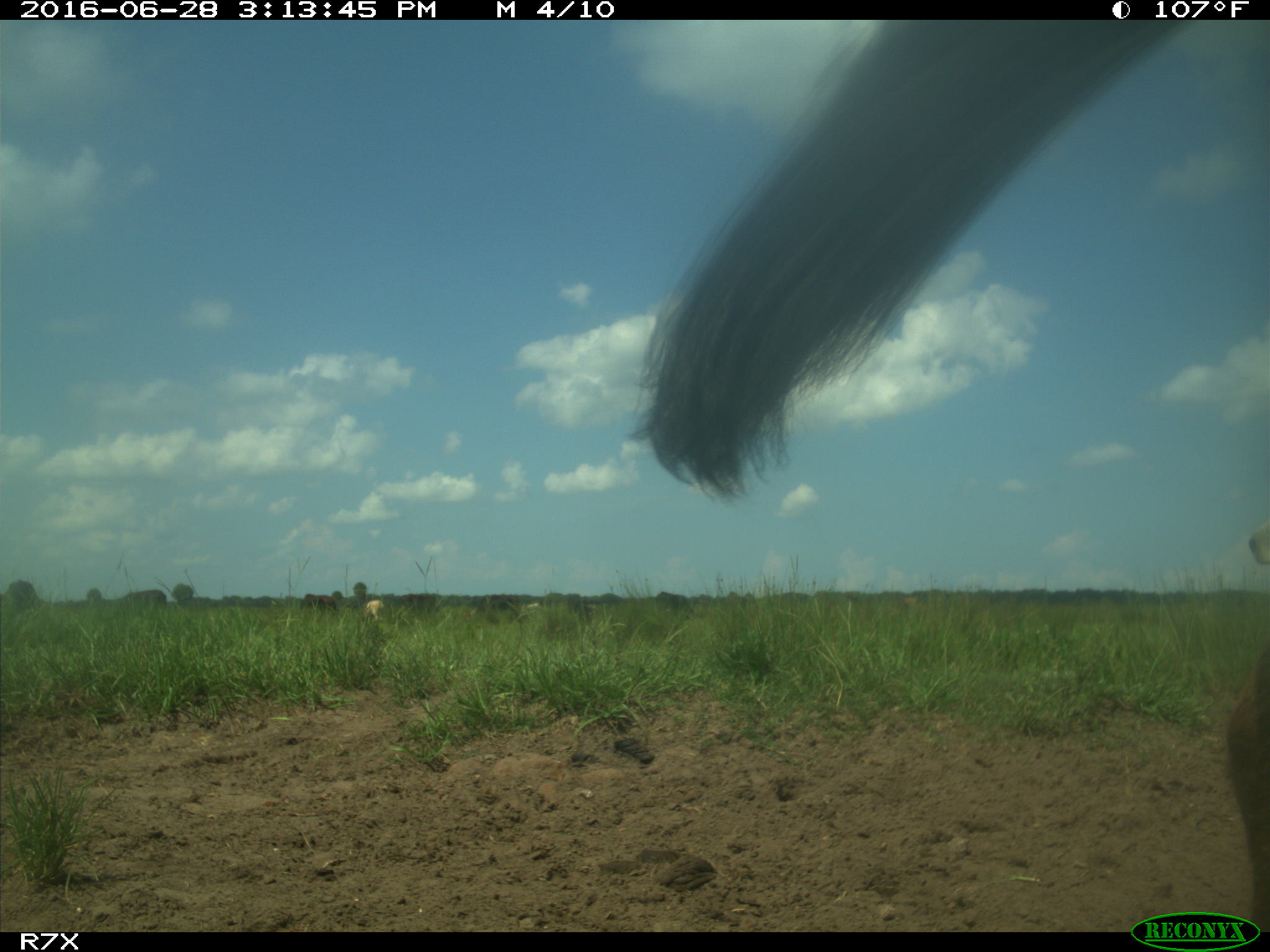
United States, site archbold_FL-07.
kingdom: Animalia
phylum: Chordata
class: Mammalia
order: Artiodactyla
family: Bovidae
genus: Bos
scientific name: Bos taurus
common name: domestic cow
Bos taurus (domestic cow).